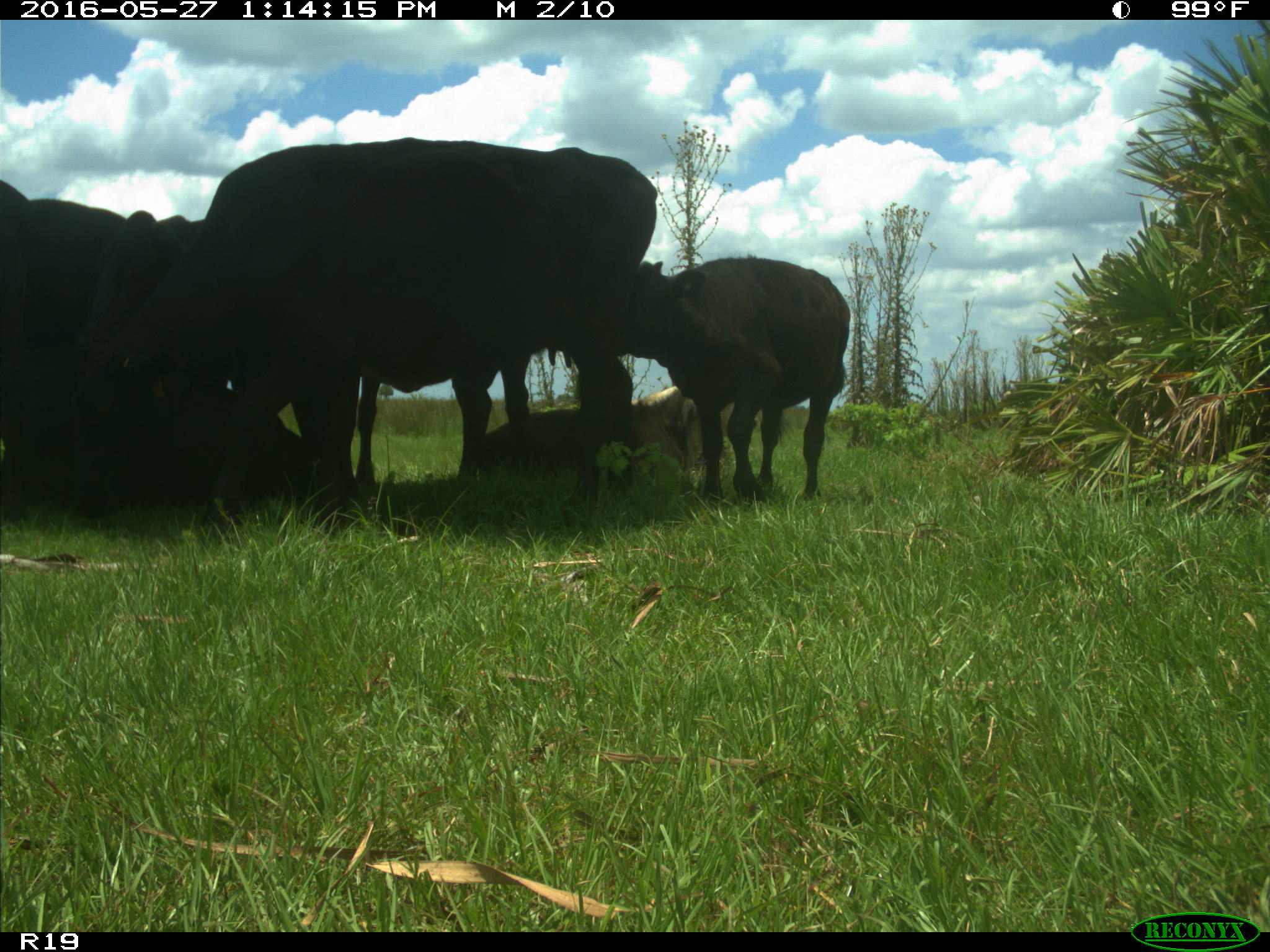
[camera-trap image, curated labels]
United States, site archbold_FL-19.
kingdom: Animalia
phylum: Chordata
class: Mammalia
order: Artiodactyla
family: Bovidae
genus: Bos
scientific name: Bos taurus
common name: domestic cow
Bos taurus (domestic cow).